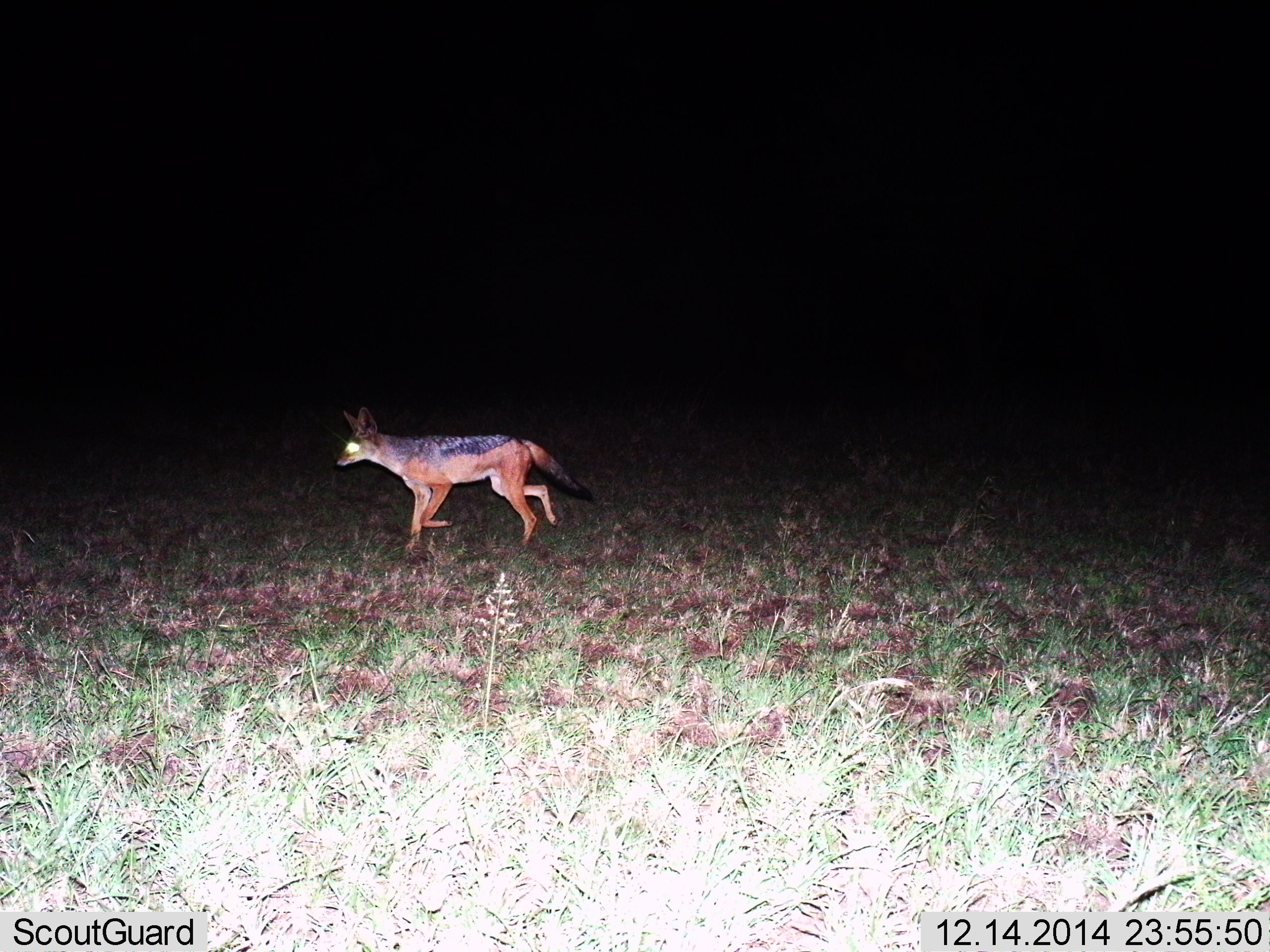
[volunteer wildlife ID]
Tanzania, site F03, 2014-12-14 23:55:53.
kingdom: Animalia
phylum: Chordata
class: Mammalia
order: Carnivora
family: Canidae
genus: Lupulella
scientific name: Lupulella mesomelas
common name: black-backed jackal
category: jackal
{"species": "jackal (black-backed jackal) (Lupulella mesomelas)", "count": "1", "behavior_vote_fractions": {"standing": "0%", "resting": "0%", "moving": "100%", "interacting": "0%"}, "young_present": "0%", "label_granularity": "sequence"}